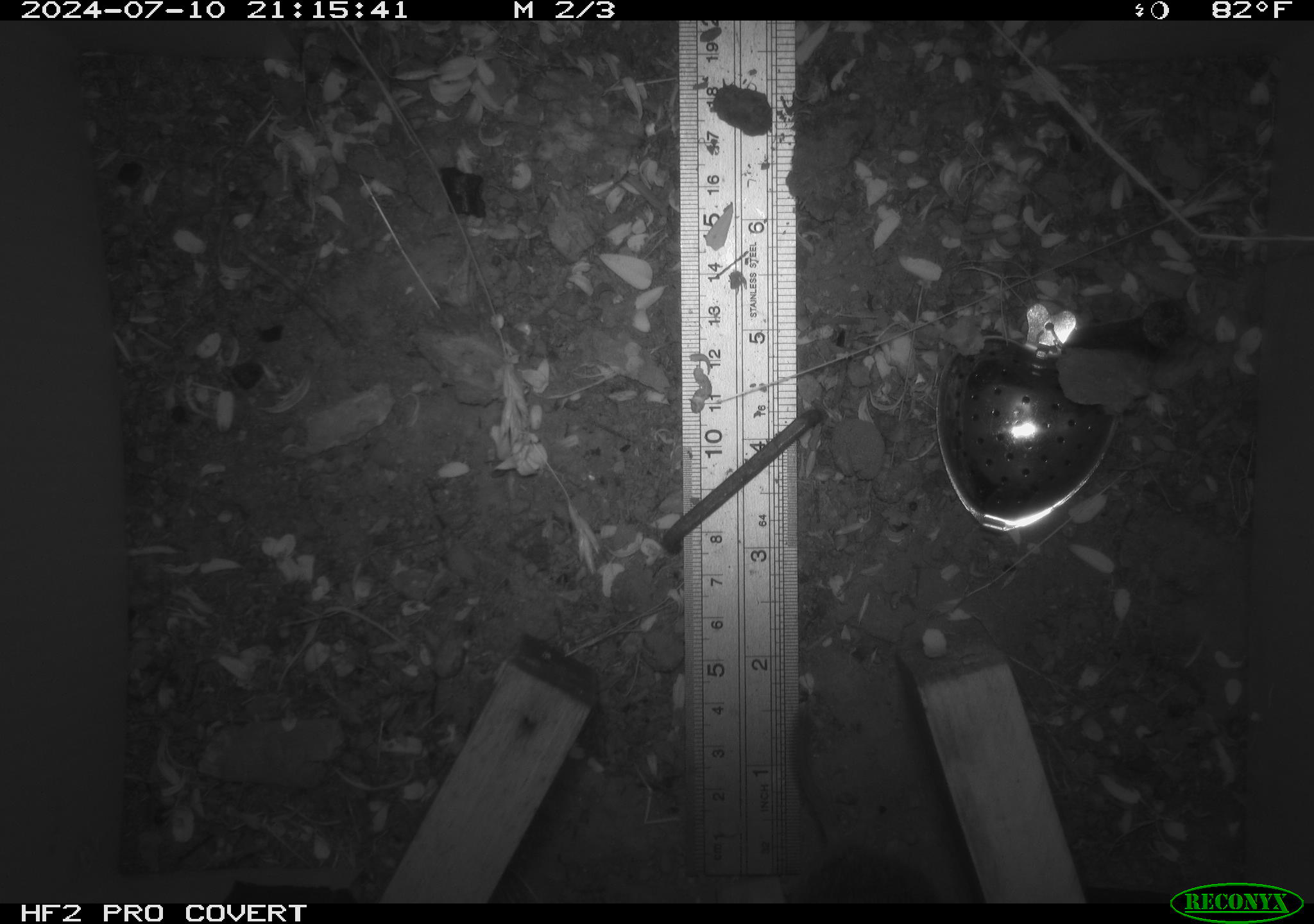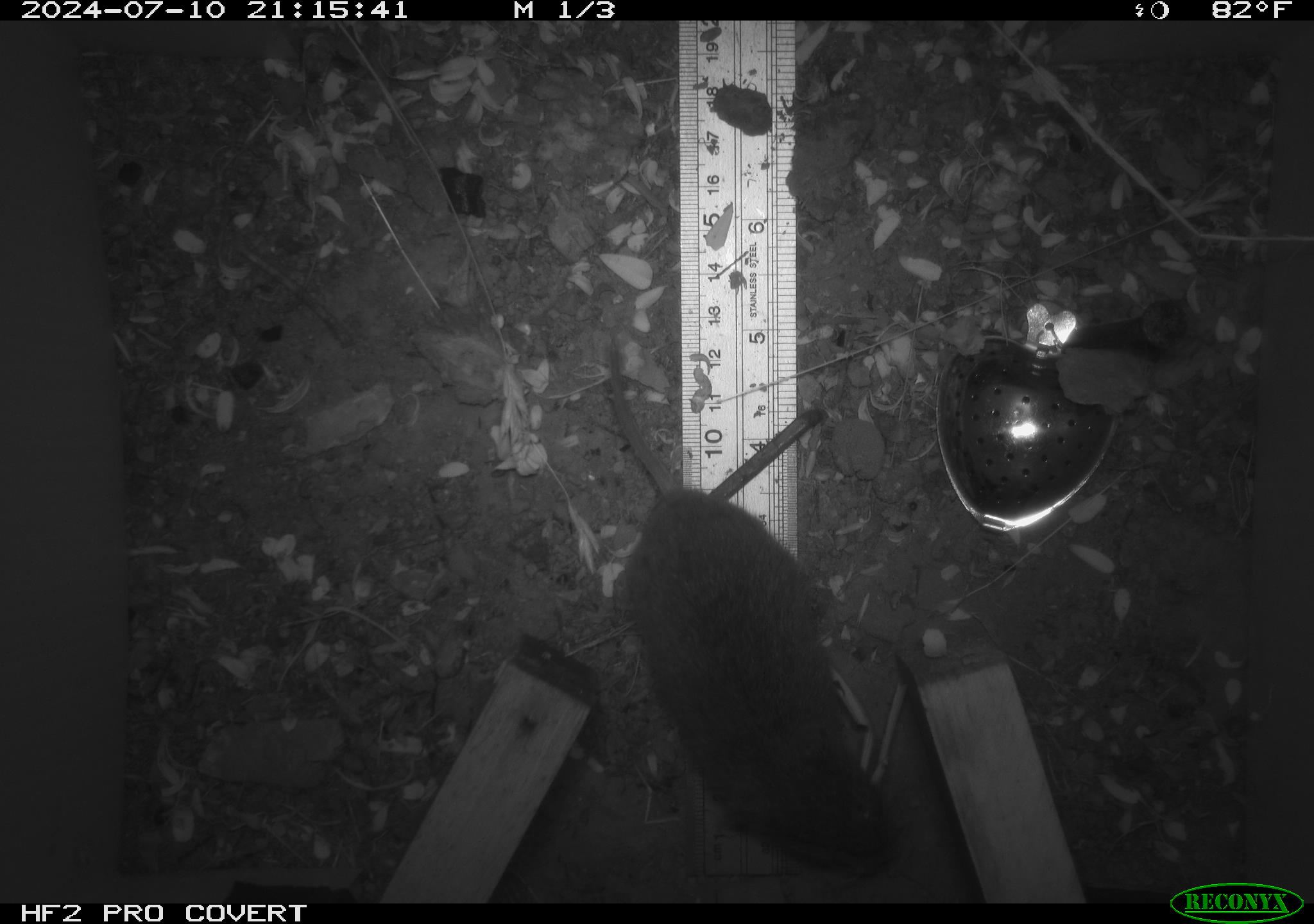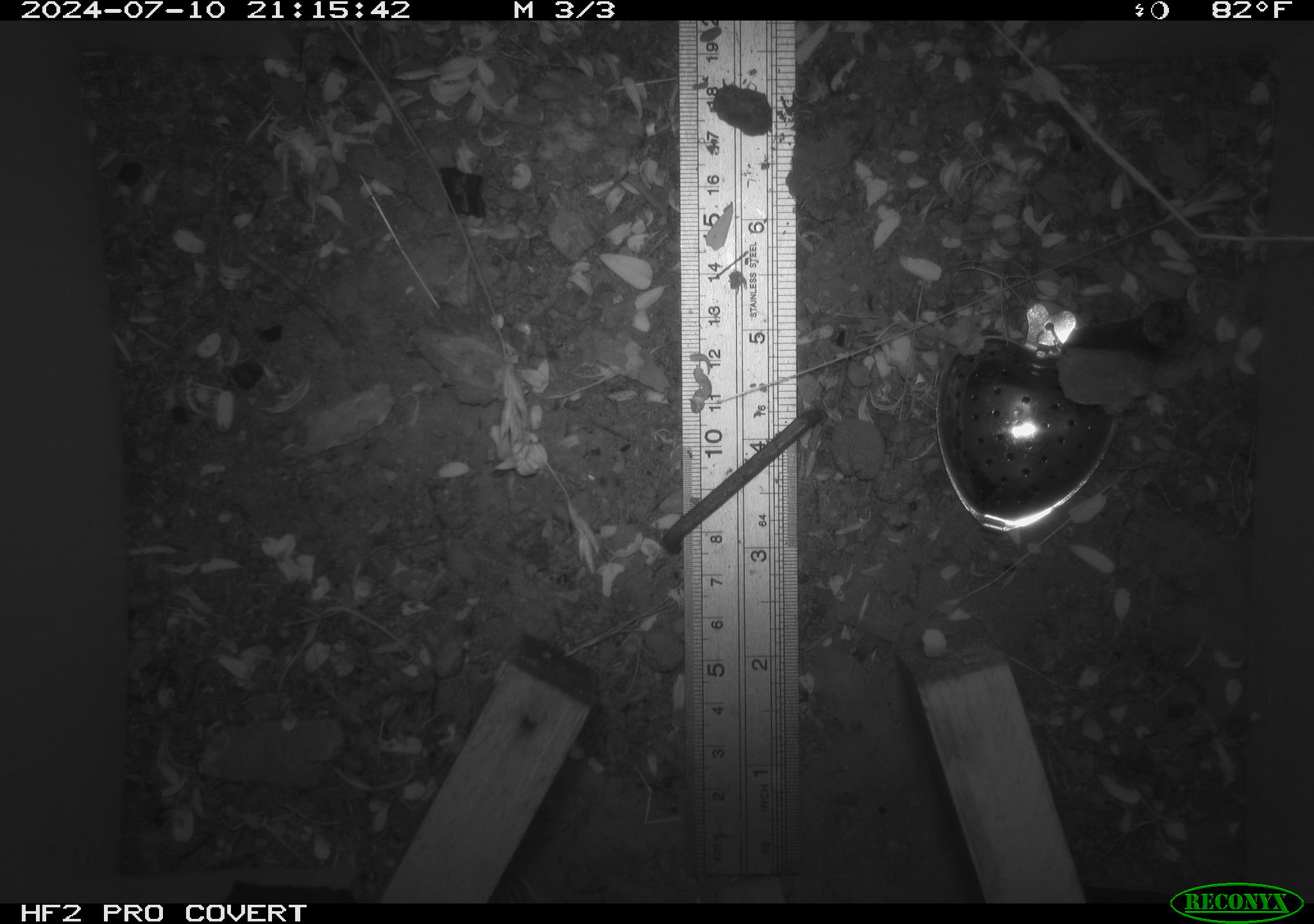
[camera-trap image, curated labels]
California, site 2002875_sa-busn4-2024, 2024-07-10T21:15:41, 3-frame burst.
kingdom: Animalia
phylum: Chordata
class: Mammalia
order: Rodentia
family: Cricetidae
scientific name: Arvicolinae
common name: voles, lemmings, and muskrats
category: arvicolinae subfamily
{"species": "arvicolinae subfamily (voles, lemmings, and muskrats) (Arvicolinae)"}